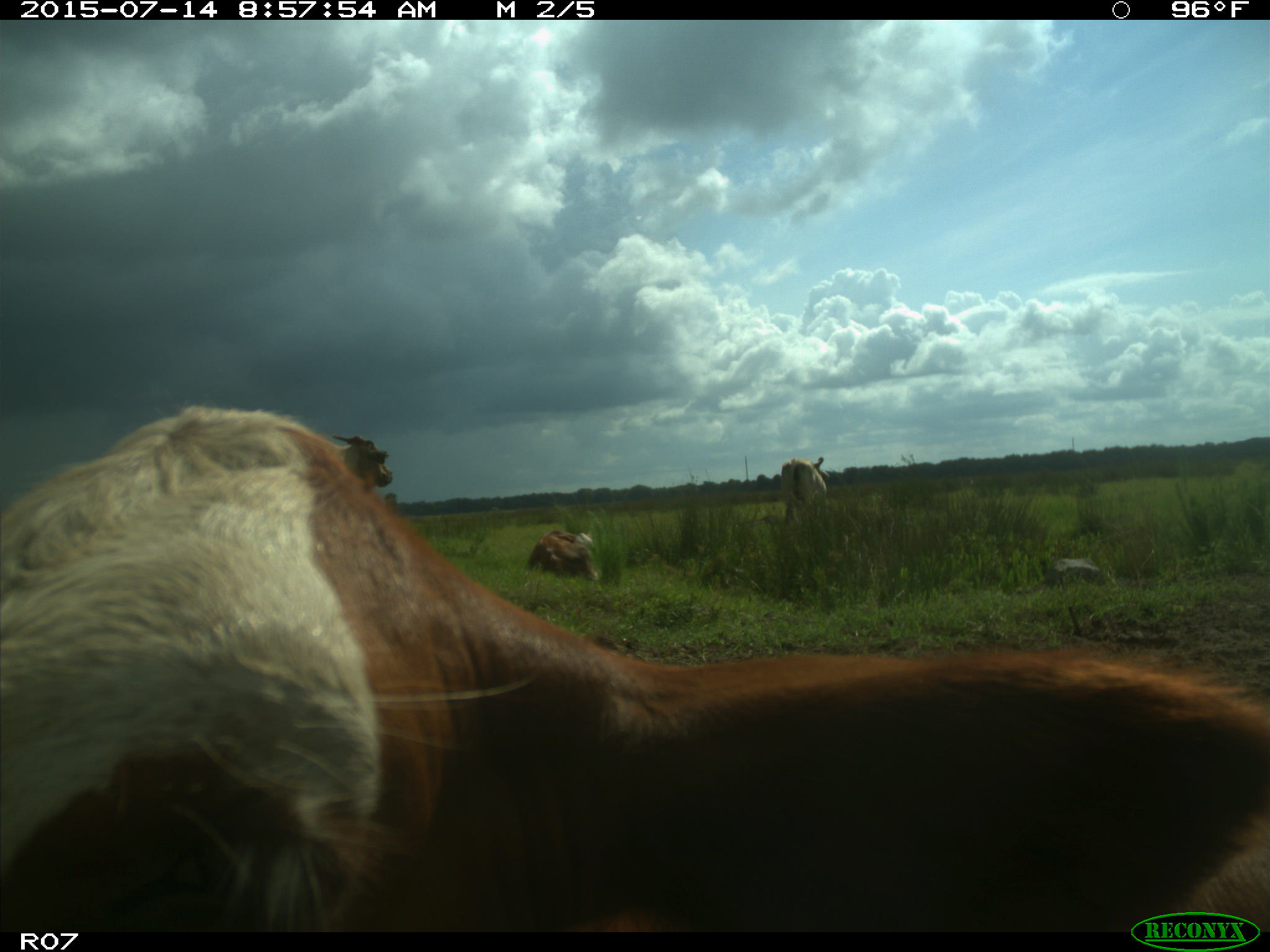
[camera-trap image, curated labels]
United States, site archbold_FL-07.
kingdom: Animalia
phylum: Chordata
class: Mammalia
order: Artiodactyla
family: Bovidae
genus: Bos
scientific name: Bos taurus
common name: domestic cow